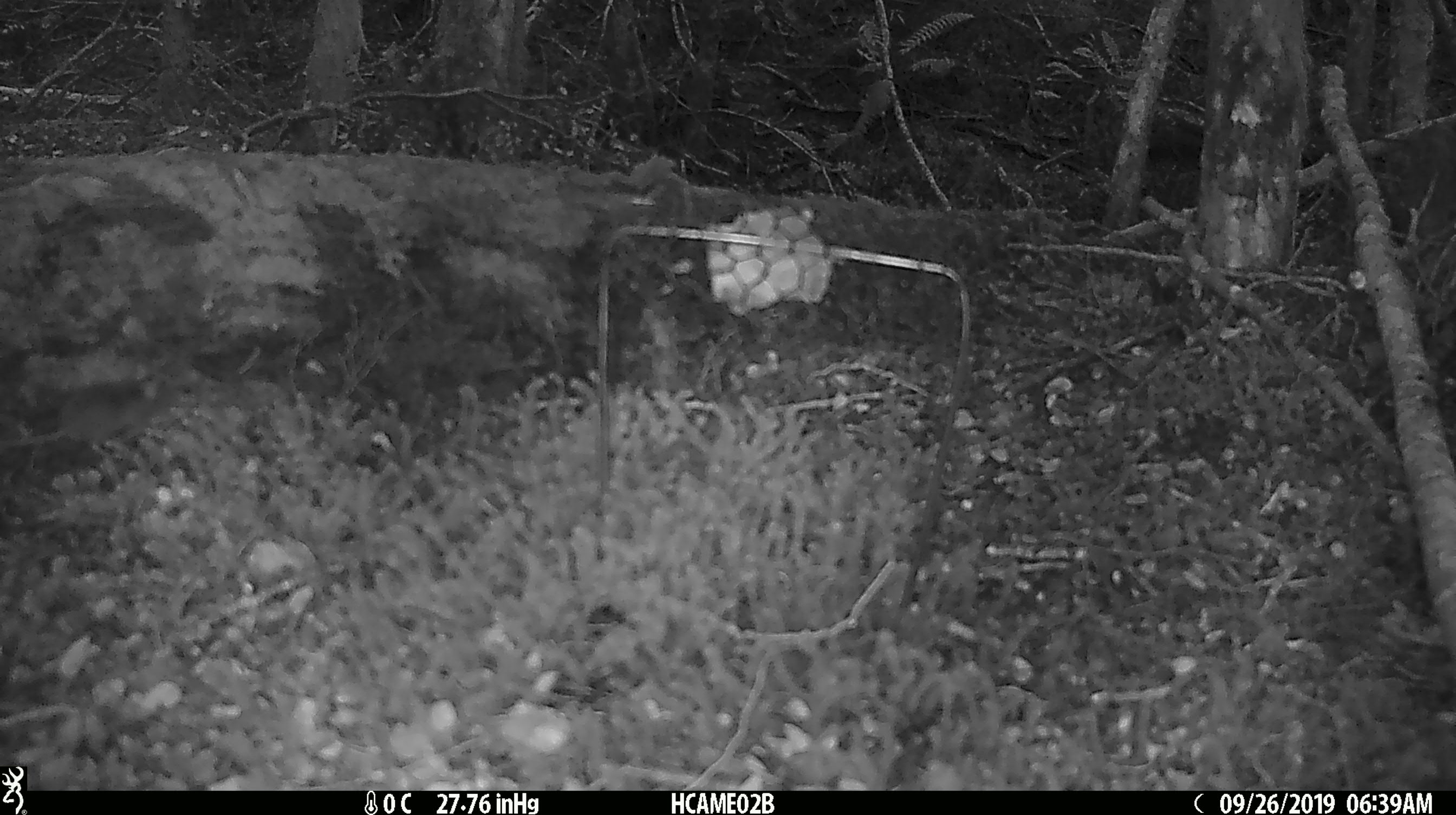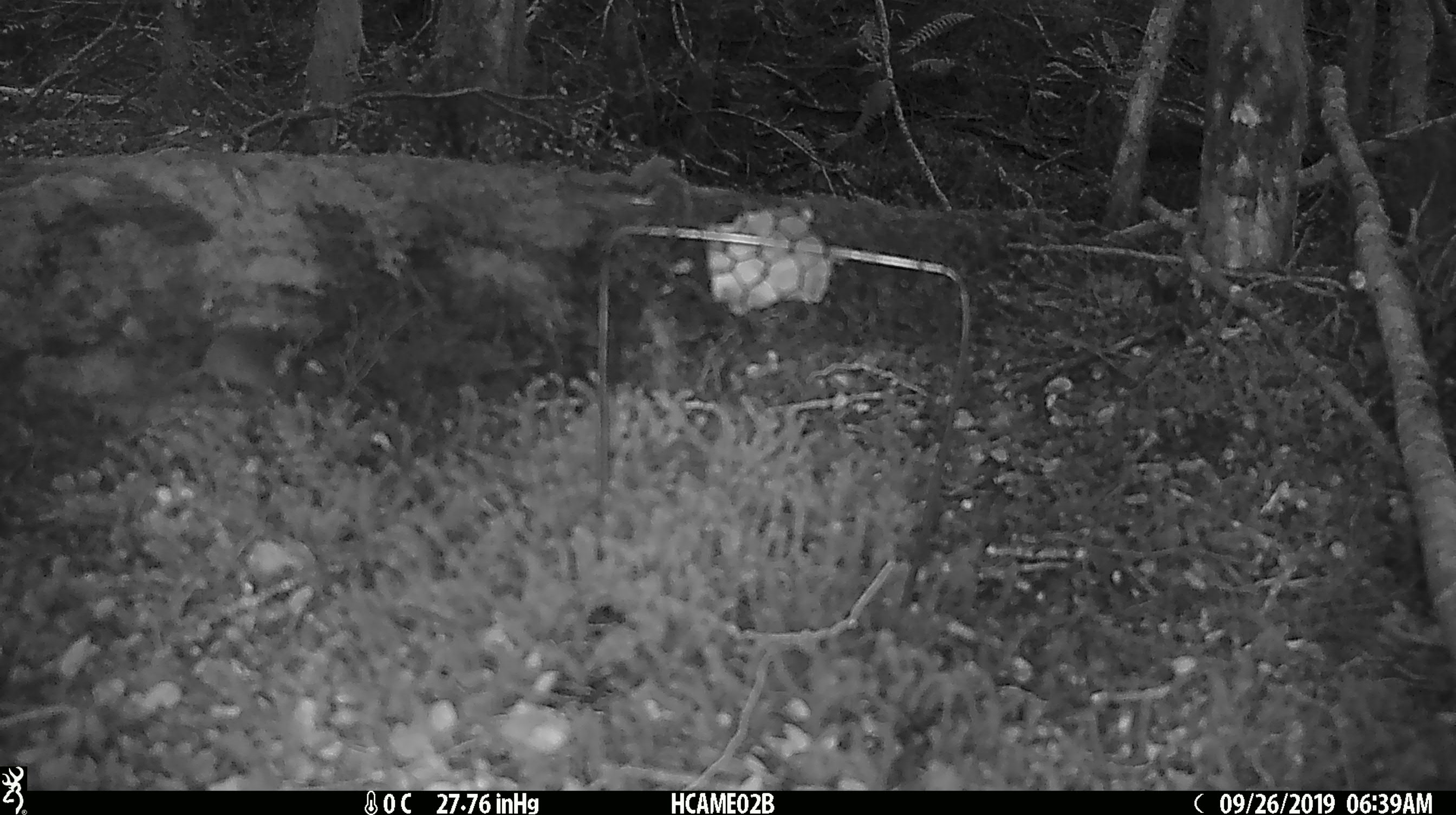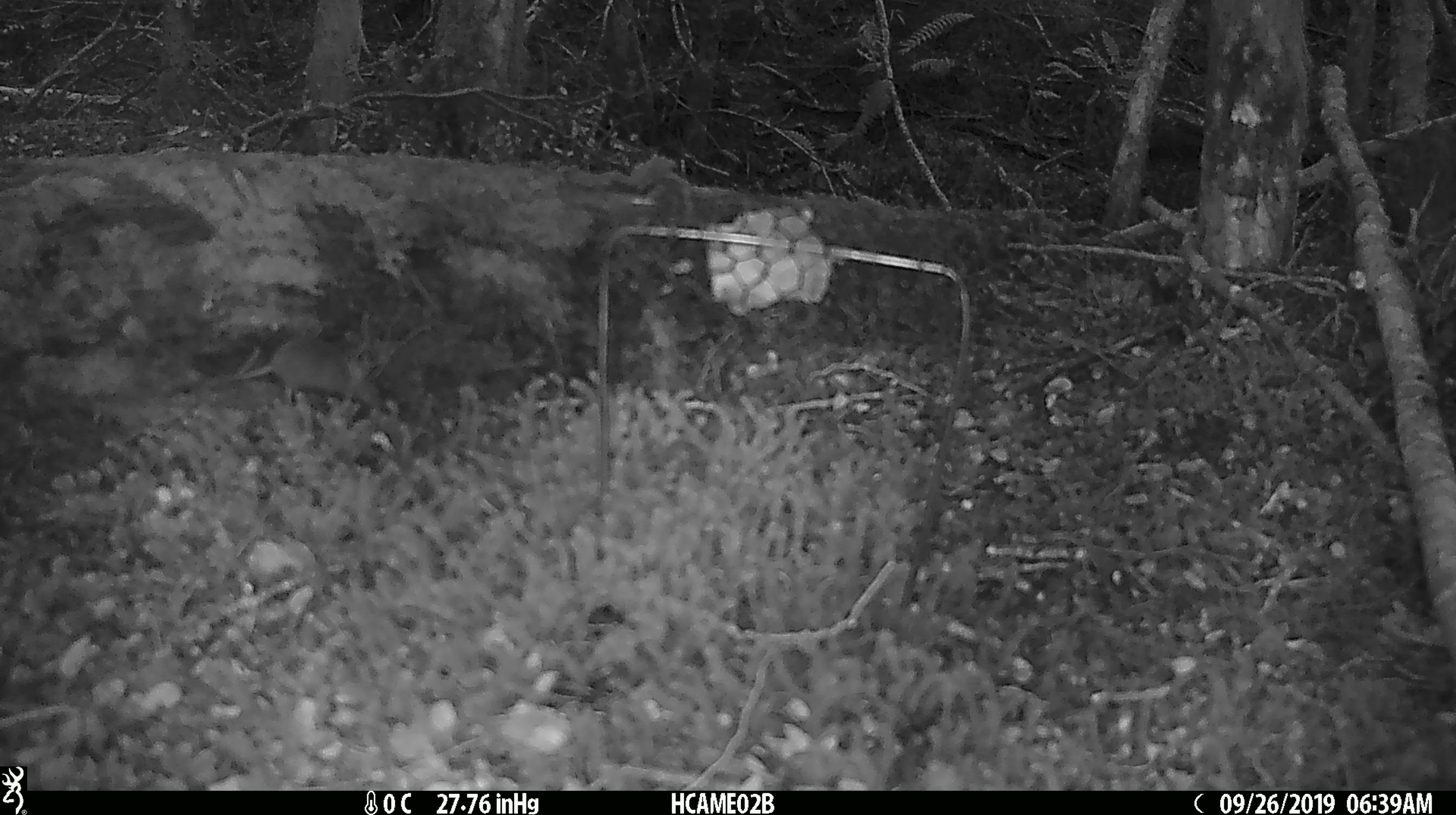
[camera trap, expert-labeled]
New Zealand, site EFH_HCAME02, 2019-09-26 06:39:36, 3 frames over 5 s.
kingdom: Animalia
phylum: Chordata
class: Mammalia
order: Rodentia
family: Muridae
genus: Mus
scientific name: Mus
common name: mouse